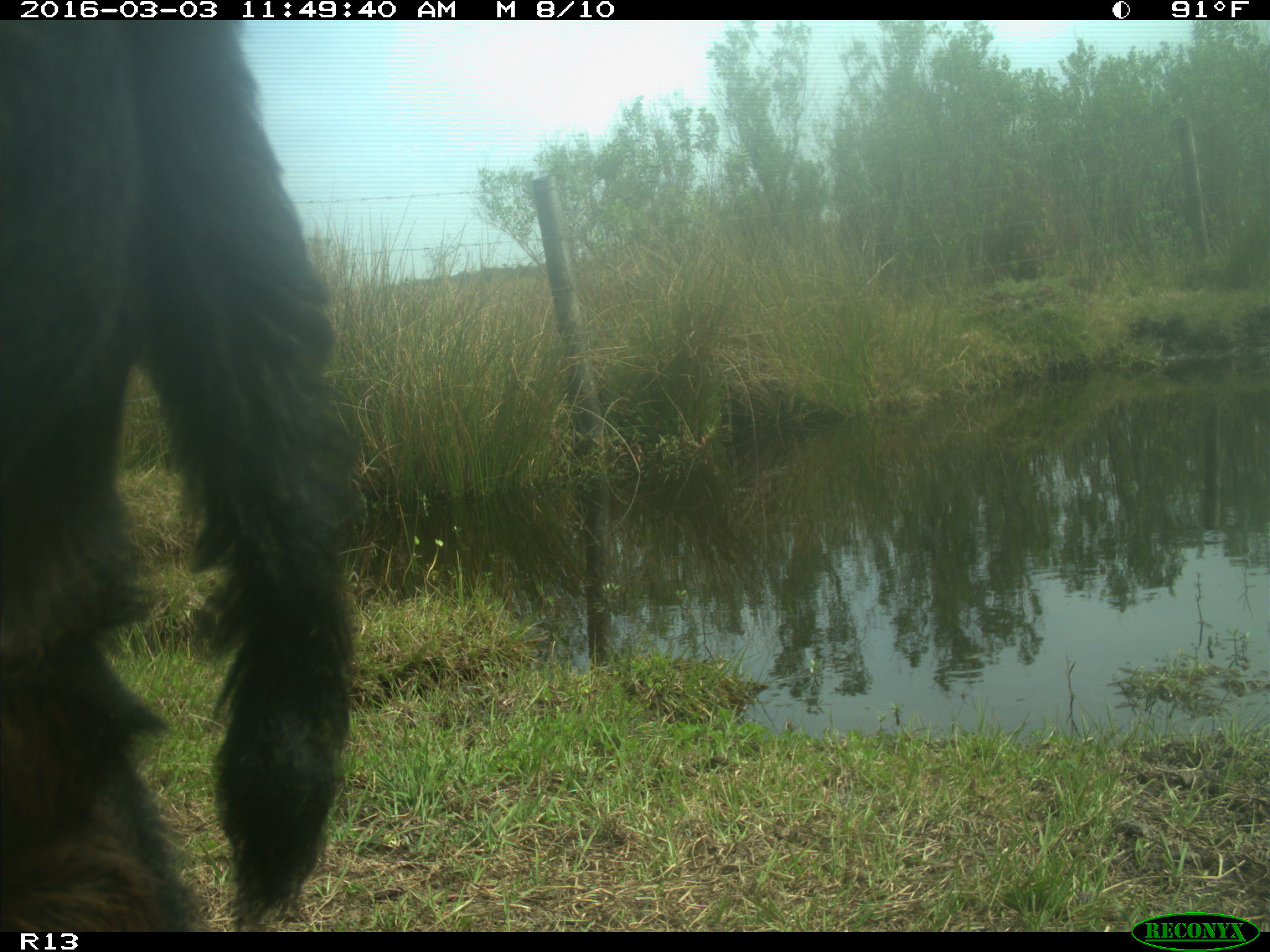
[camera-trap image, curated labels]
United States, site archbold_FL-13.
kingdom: Animalia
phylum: Chordata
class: Mammalia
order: Artiodactyla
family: Bovidae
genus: Bos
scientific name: Bos taurus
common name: domestic cow